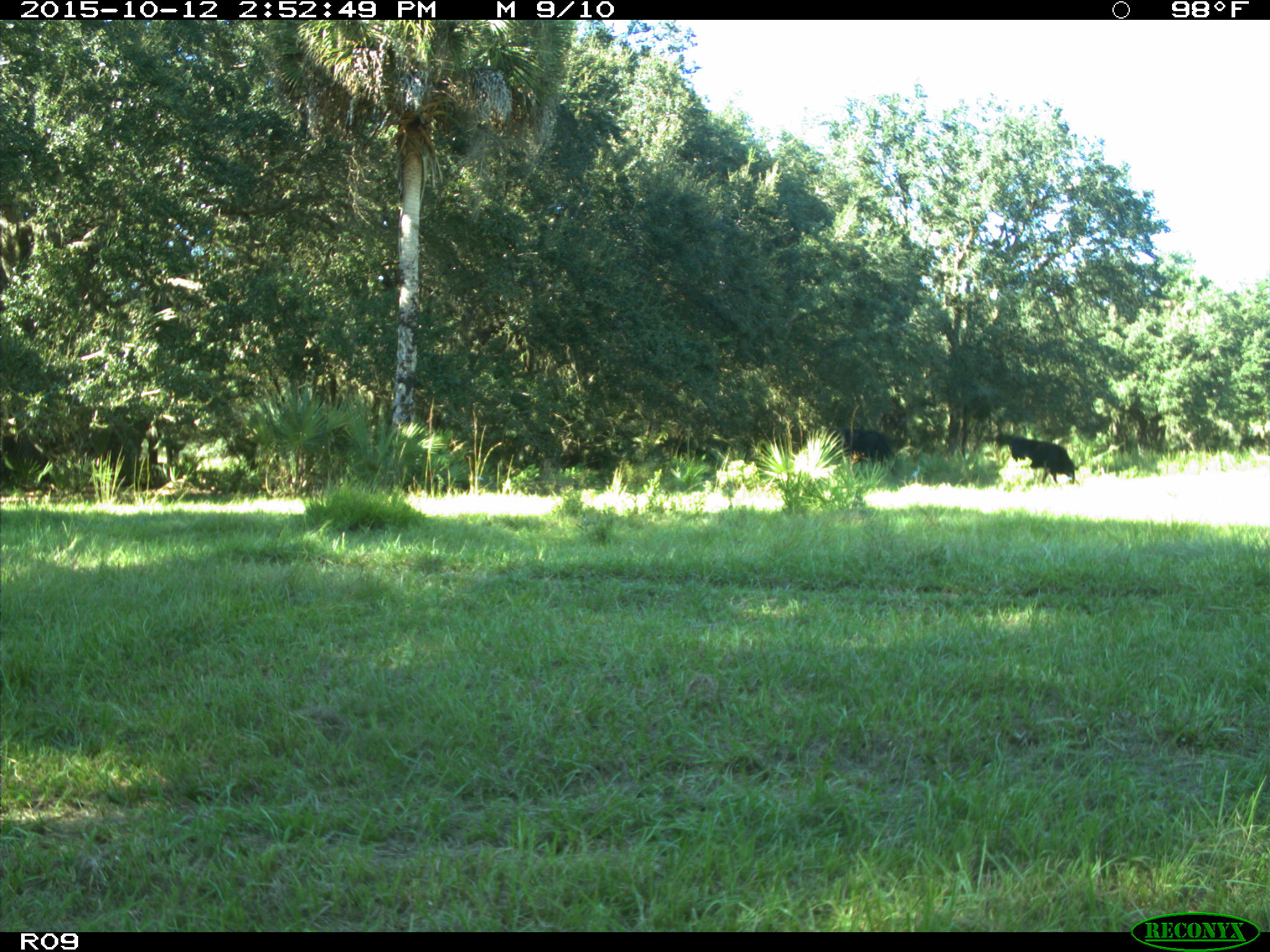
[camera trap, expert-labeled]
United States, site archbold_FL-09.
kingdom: Animalia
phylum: Chordata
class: Mammalia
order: Artiodactyla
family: Bovidae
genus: Bos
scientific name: Bos taurus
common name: domestic cow